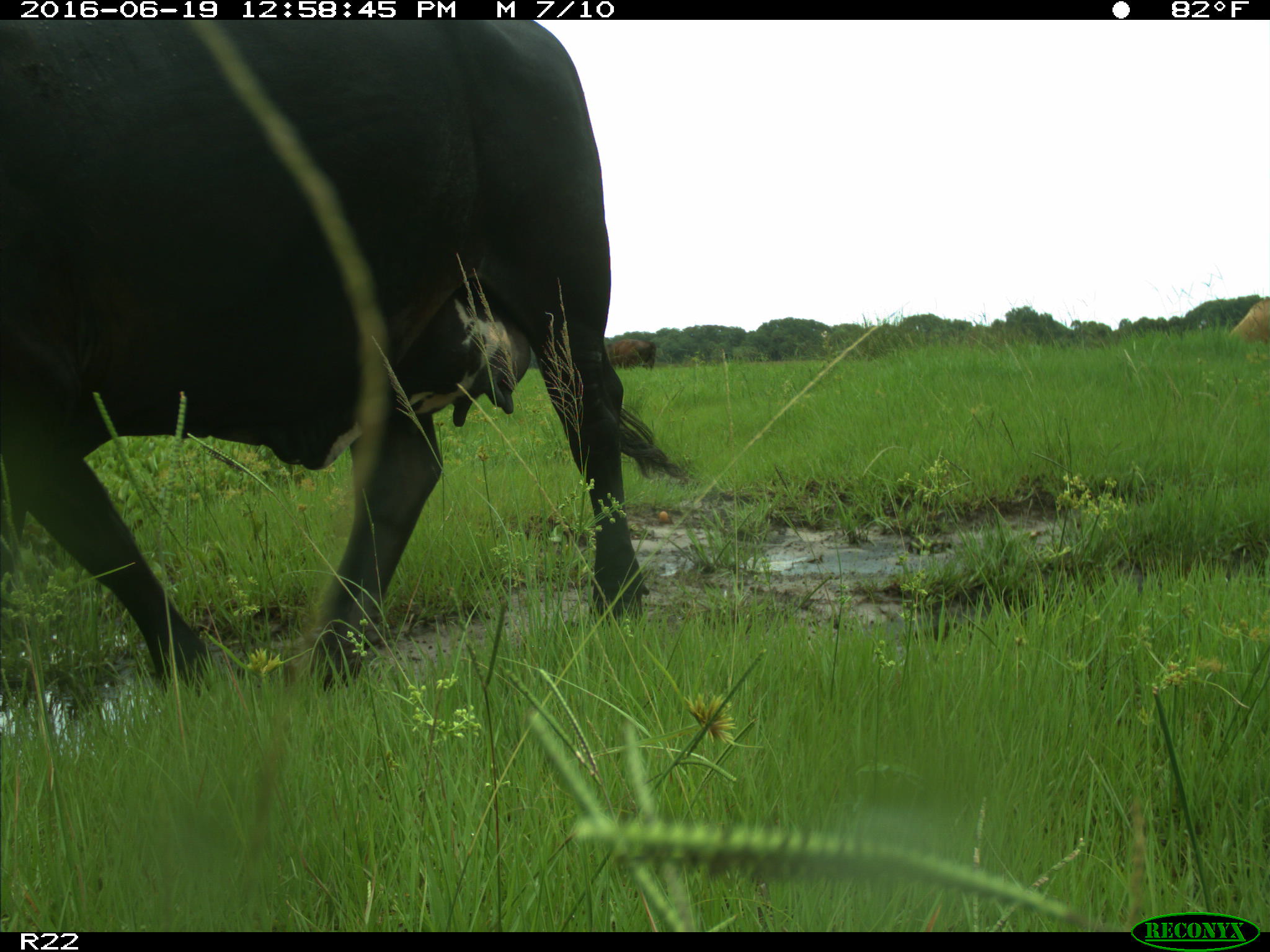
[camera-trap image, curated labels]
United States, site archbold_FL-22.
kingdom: Animalia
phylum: Chordata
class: Mammalia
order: Artiodactyla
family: Bovidae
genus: Bos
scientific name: Bos taurus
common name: domestic cow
Bos taurus (domestic cow).